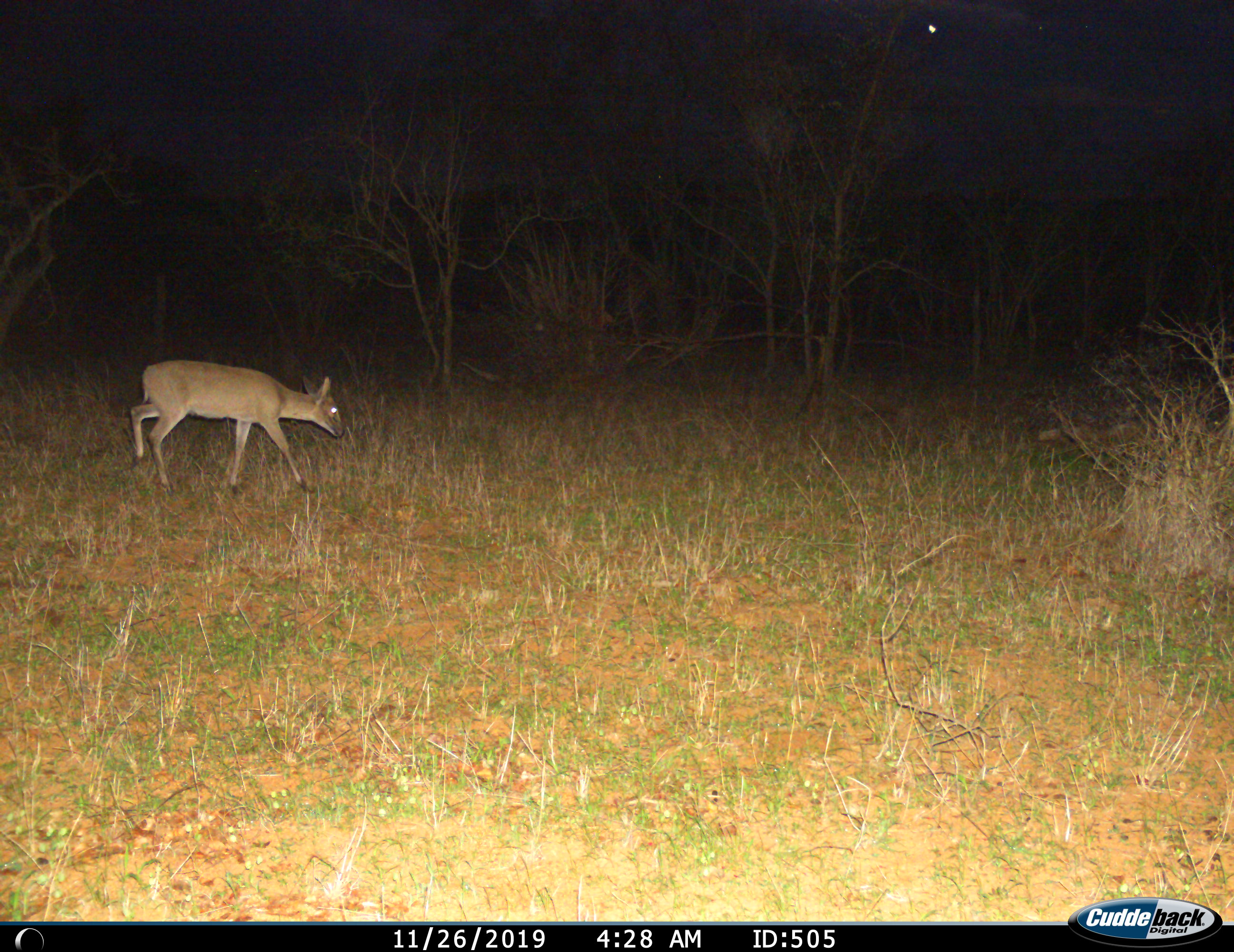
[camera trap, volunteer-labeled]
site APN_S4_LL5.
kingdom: Animalia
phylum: Chordata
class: Mammalia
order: Artiodactyla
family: Bovidae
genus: Sylvicapra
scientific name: Sylvicapra grimmia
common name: common duiker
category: duikercommongrey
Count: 1.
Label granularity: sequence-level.